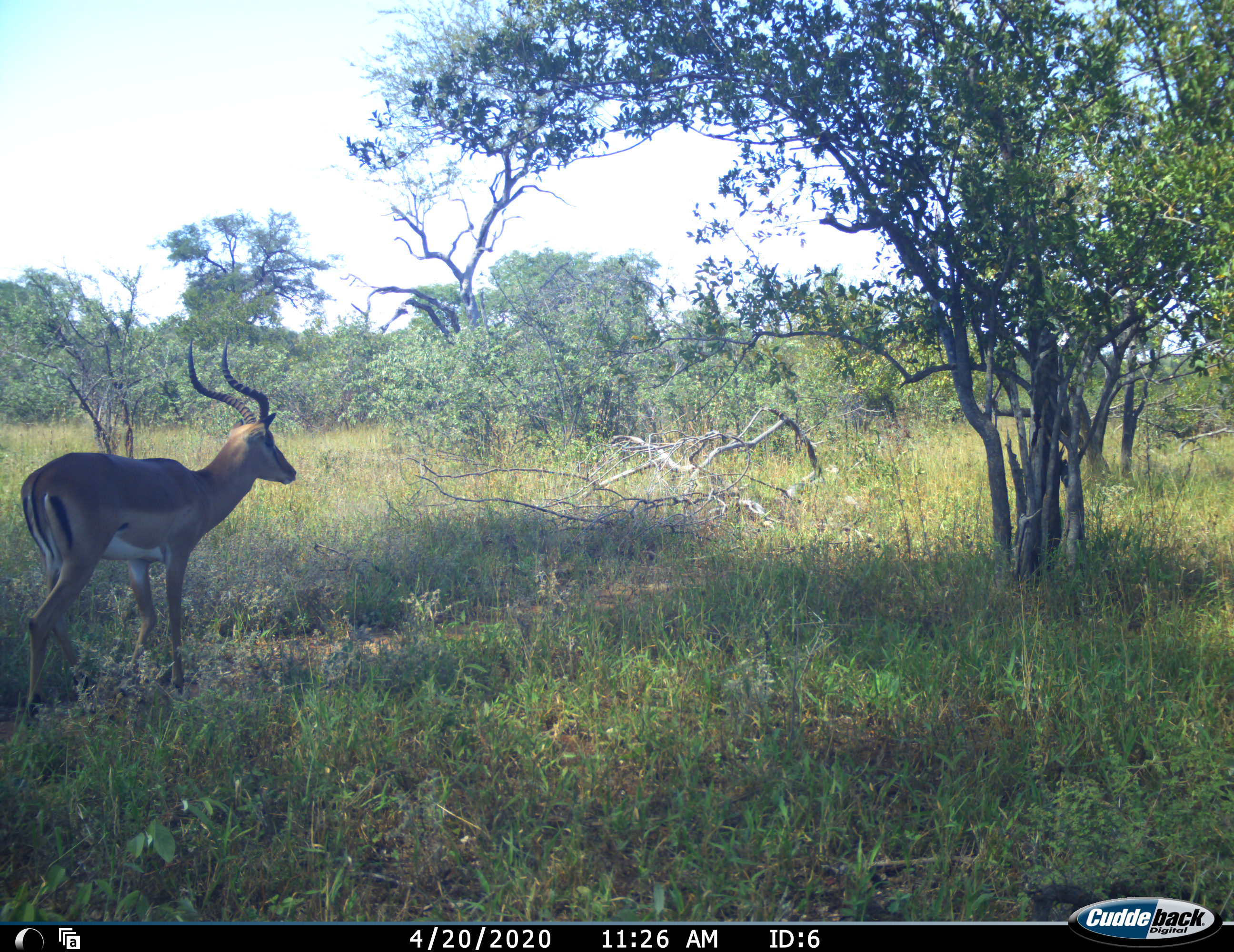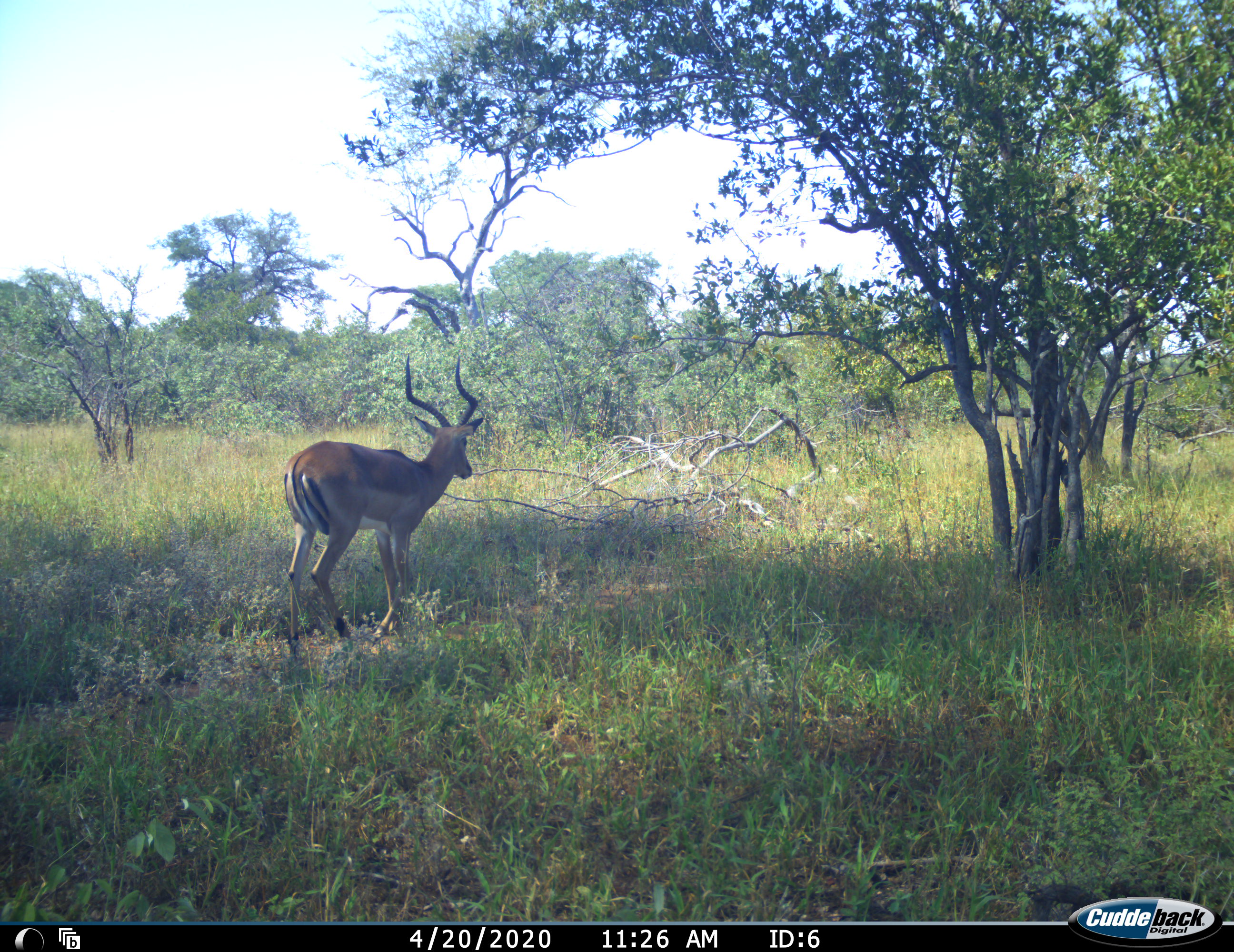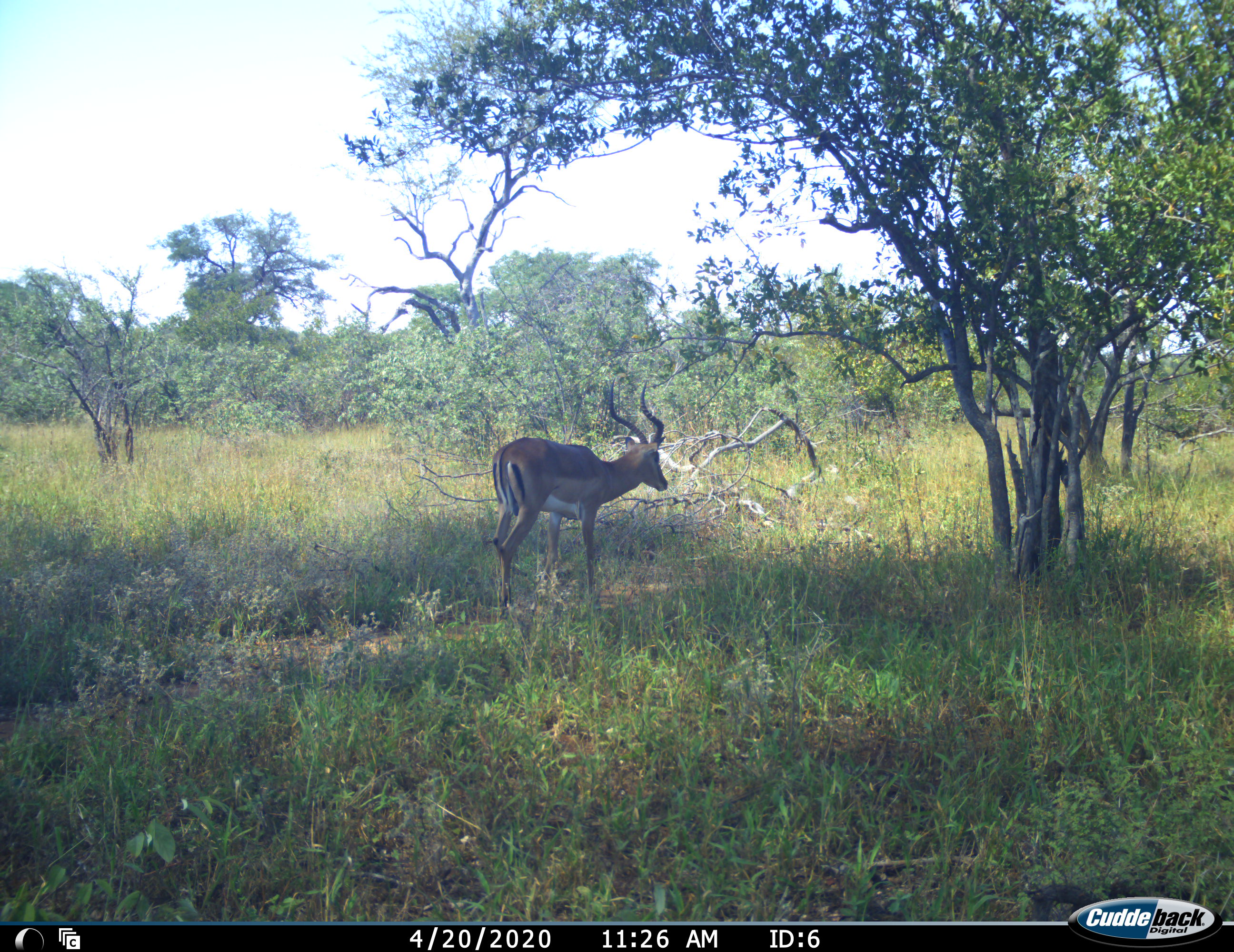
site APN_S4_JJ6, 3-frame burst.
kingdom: Animalia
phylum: Chordata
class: Mammalia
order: Artiodactyla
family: Bovidae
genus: Aepyceros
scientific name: Aepyceros melampus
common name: impala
Impala (Aepyceros melampus), count 1. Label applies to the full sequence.